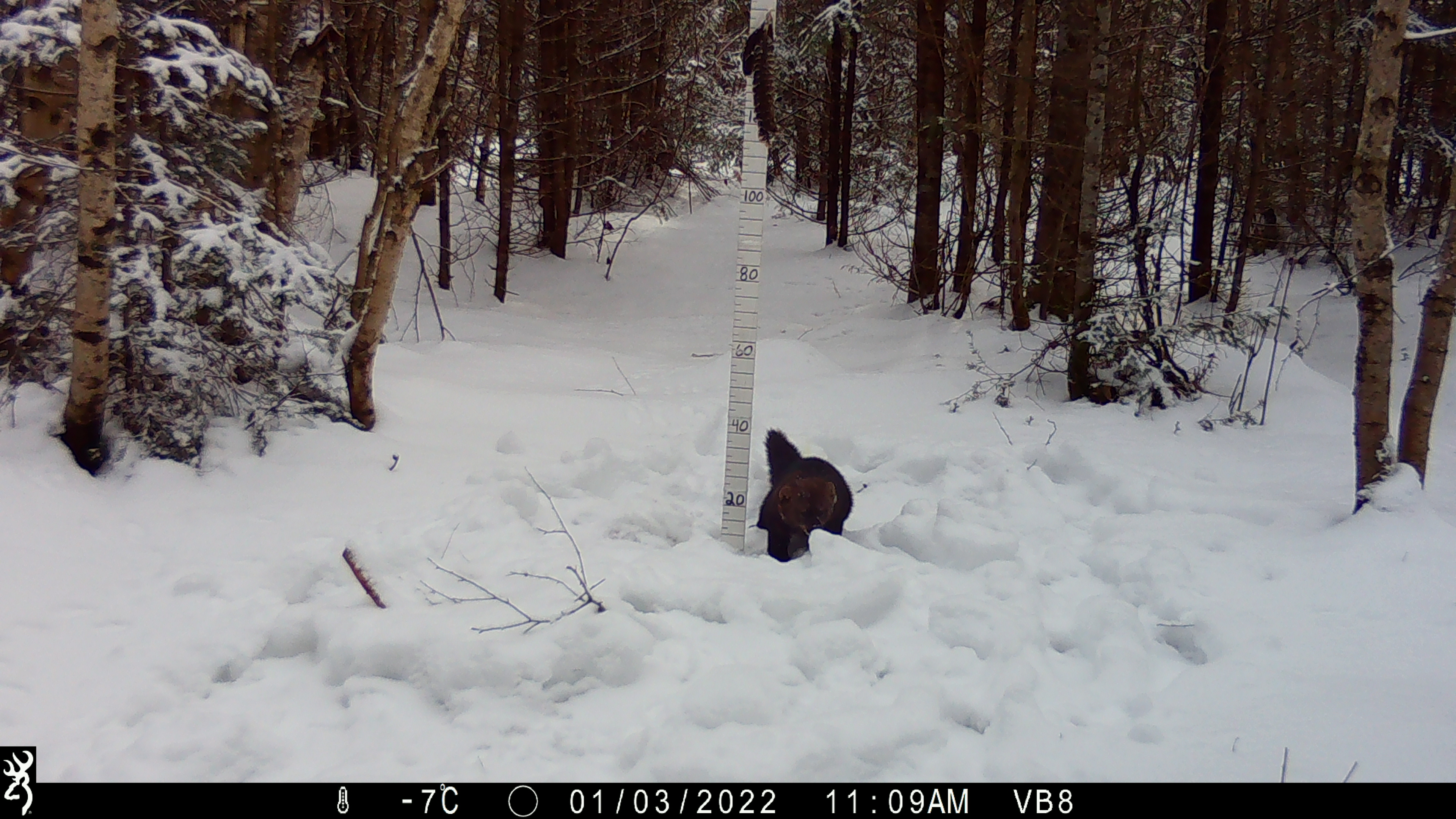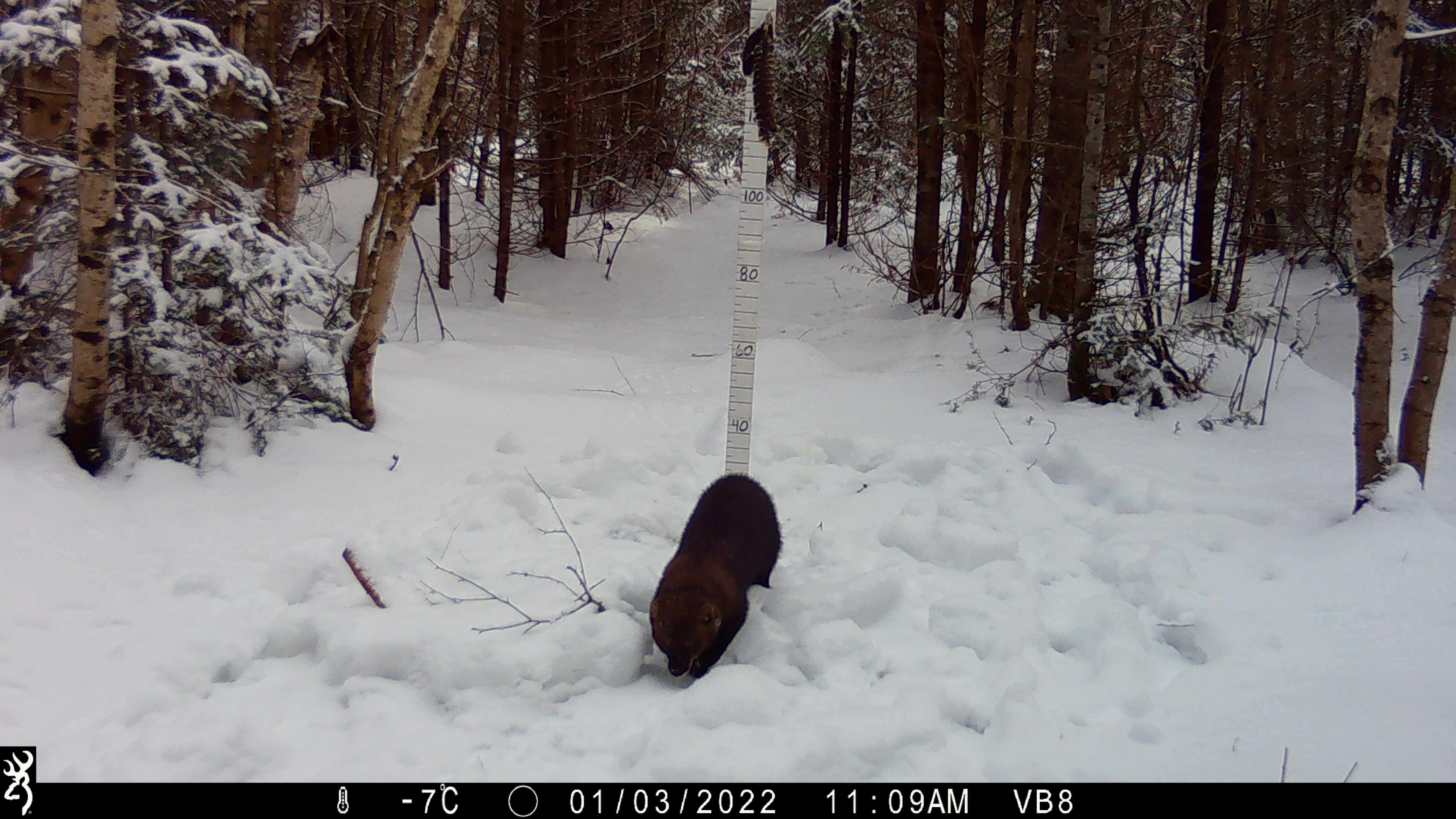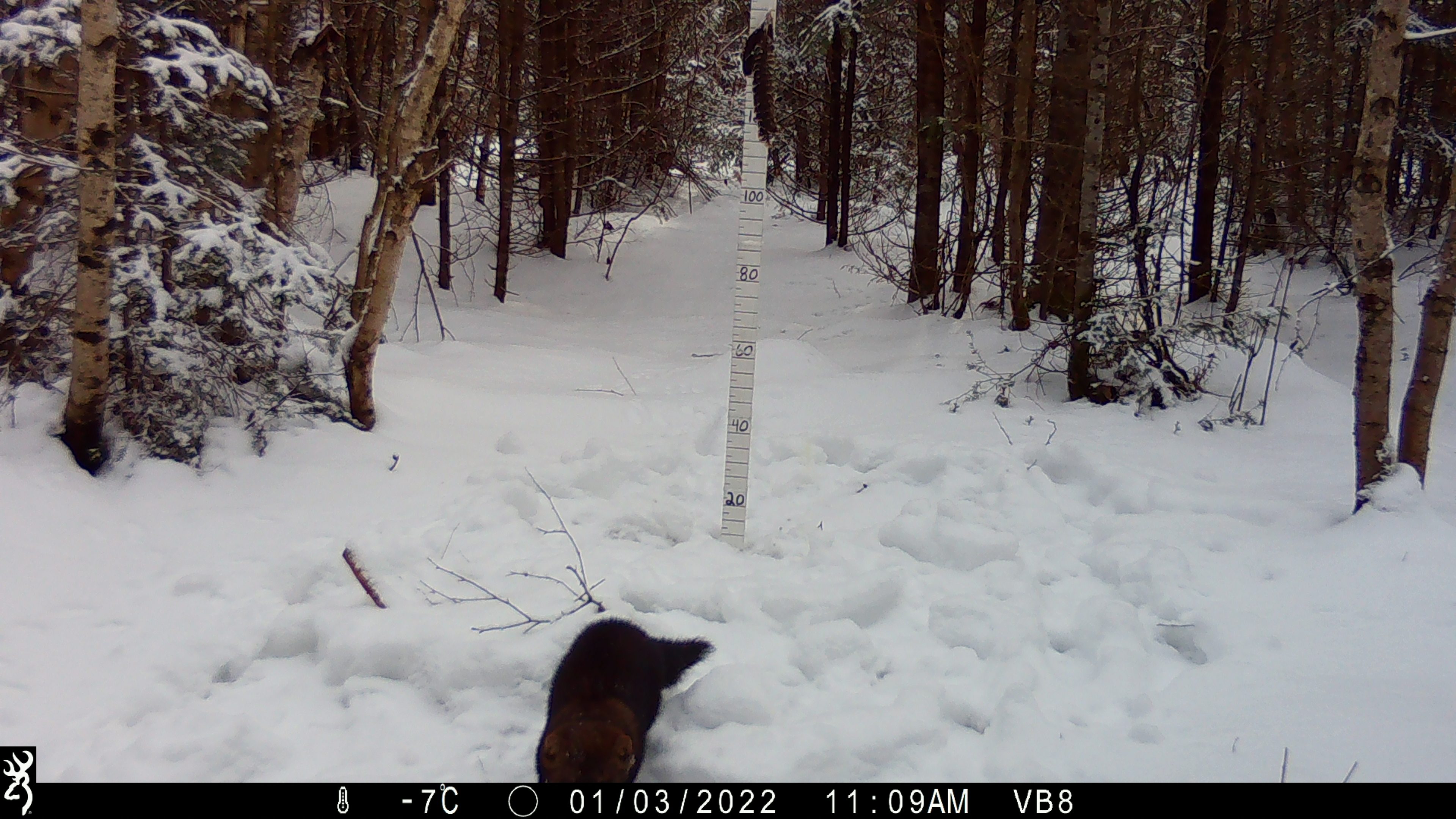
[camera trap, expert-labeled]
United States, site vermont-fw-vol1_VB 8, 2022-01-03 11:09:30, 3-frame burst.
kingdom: Animalia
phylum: Chordata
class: Mammalia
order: Carnivora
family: Mustelidae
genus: Pekania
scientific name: Pekania pennanti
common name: fisher